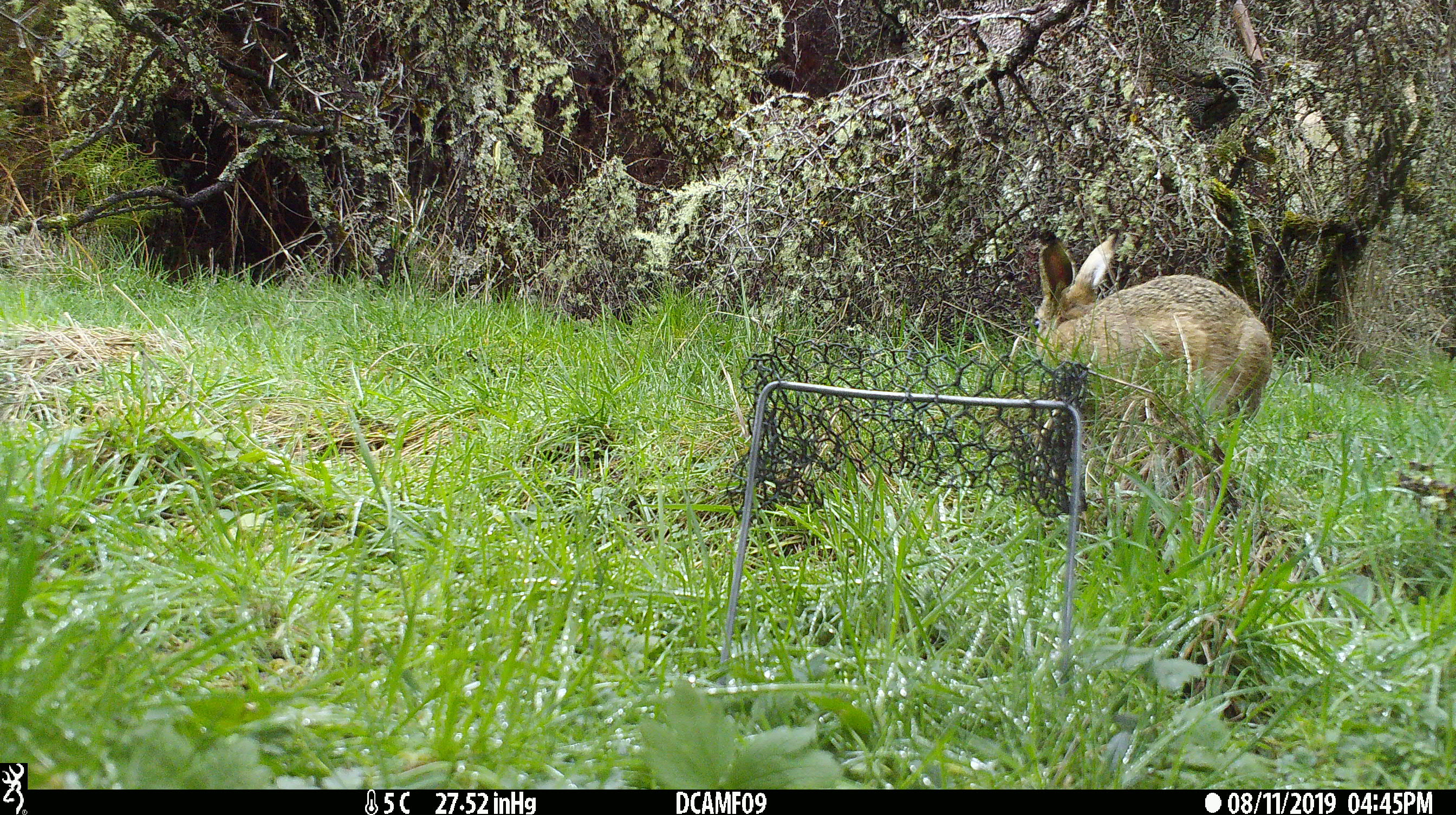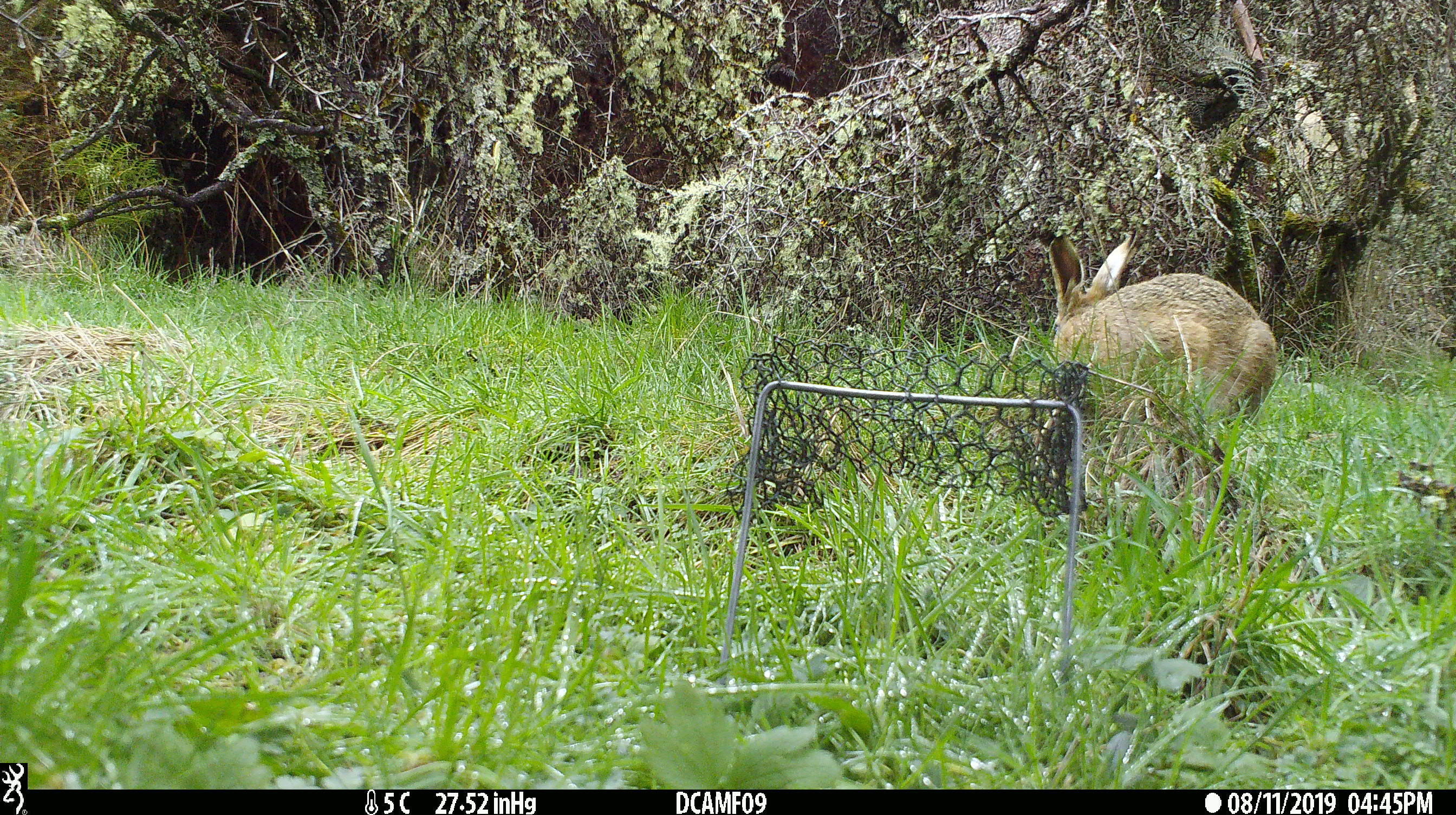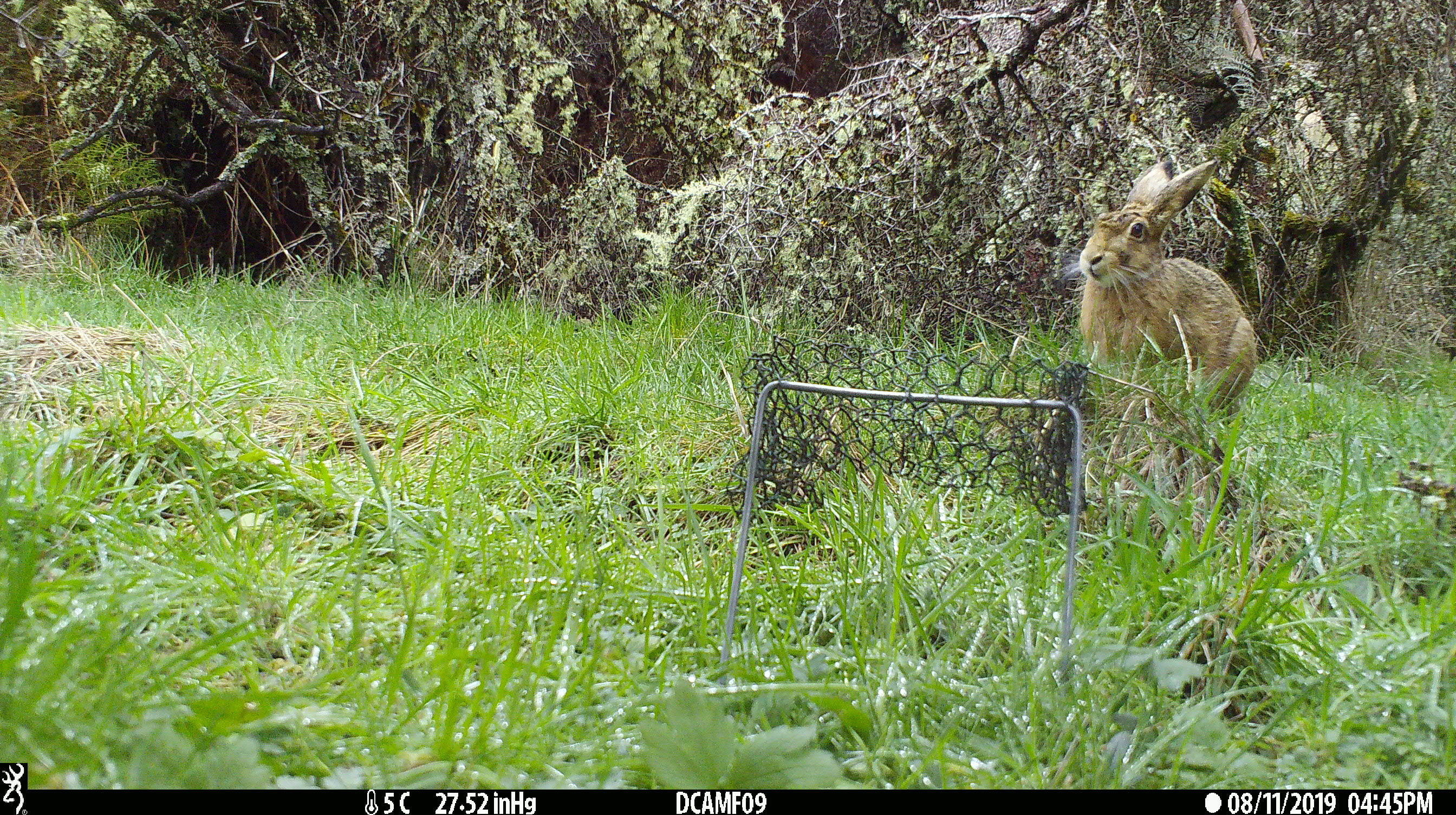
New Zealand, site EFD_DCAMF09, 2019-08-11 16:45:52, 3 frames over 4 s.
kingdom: Animalia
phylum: Chordata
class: Mammalia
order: Lagomorpha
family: Leporidae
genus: Lepus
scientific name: Lepus europaeus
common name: brown hare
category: hare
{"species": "hare (brown hare) (Lepus europaeus)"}